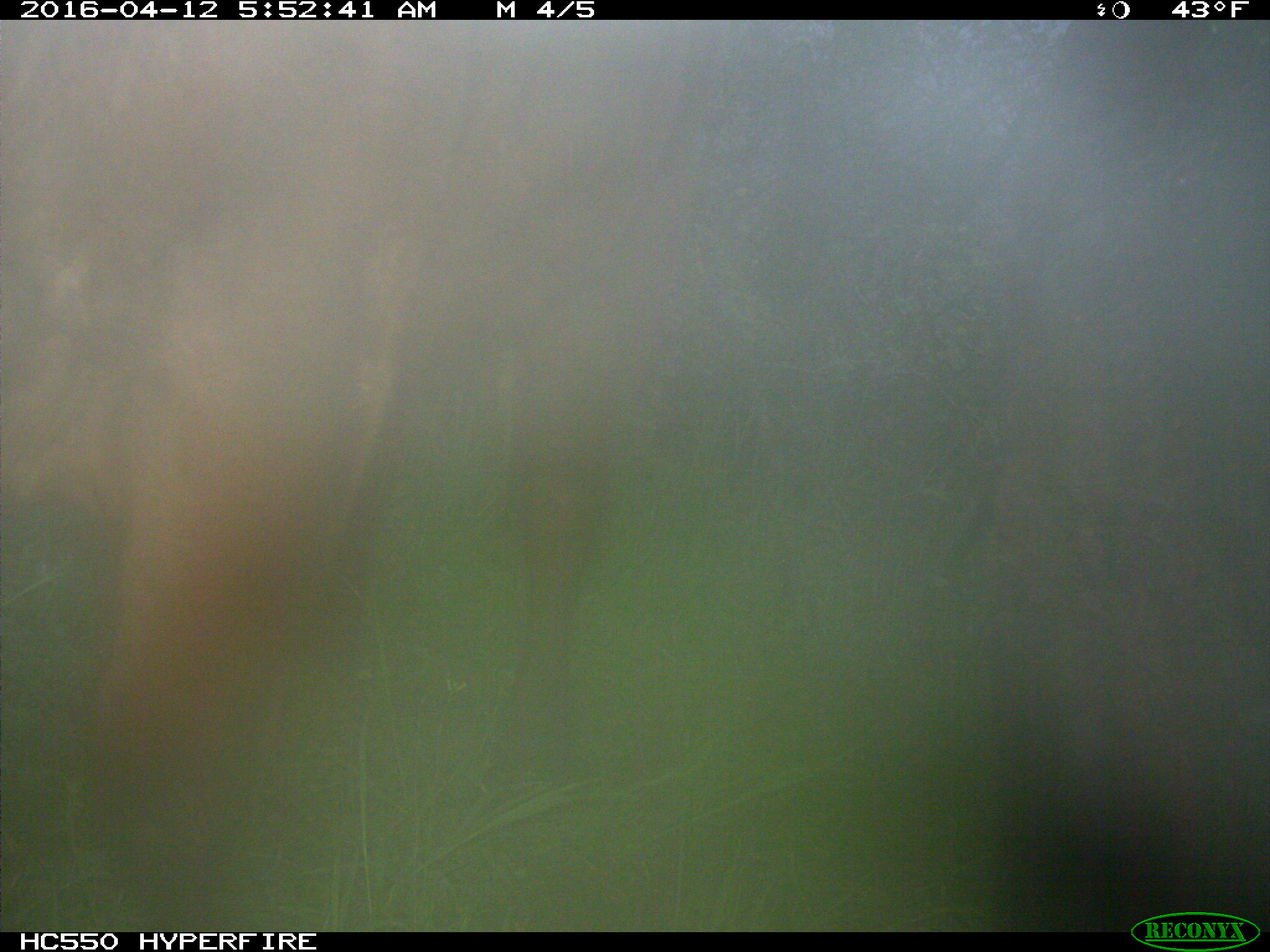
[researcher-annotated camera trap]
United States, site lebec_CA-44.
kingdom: Animalia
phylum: Chordata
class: Mammalia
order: Artiodactyla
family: Bovidae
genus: Bos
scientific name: Bos taurus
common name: domestic cow